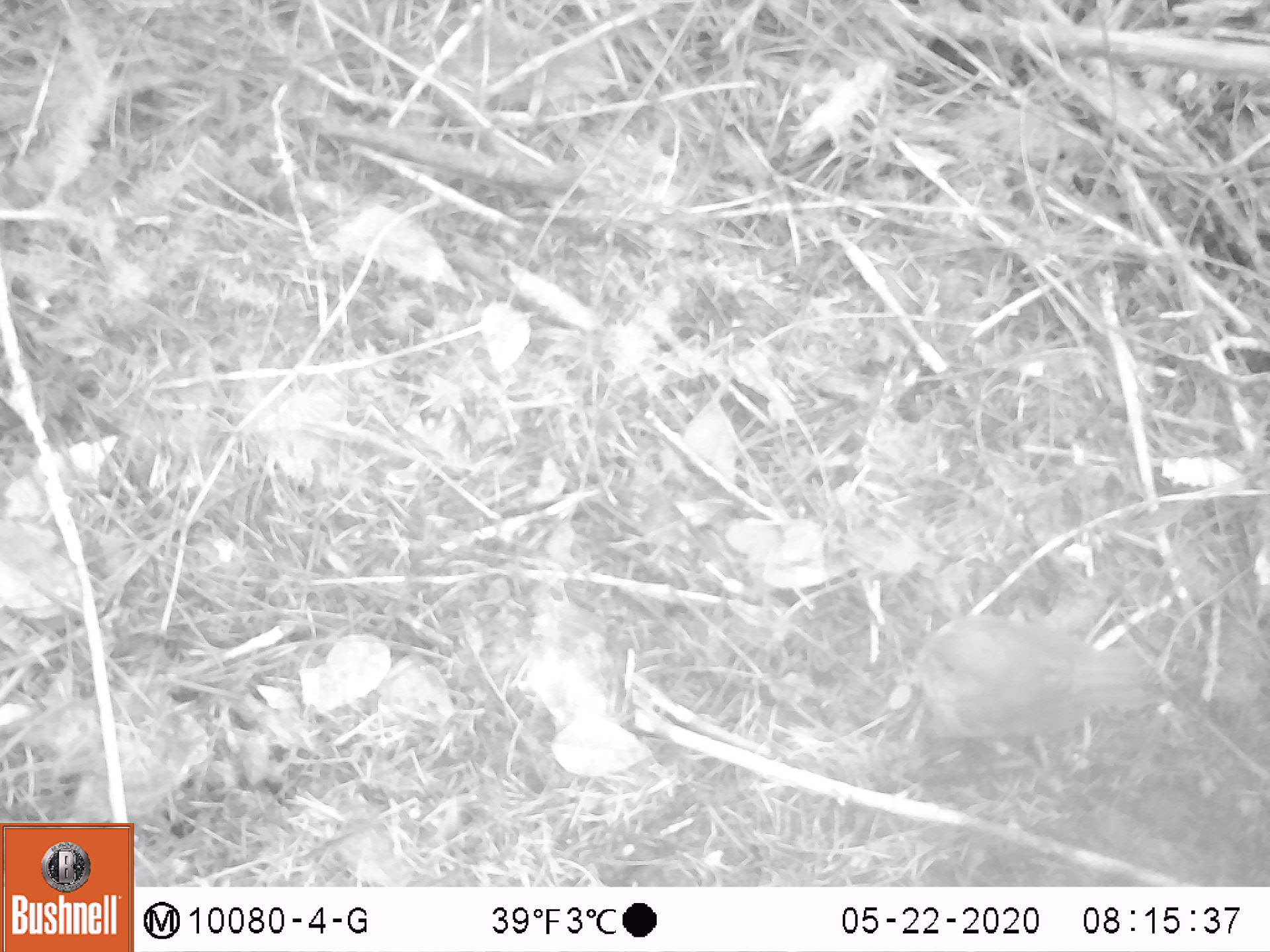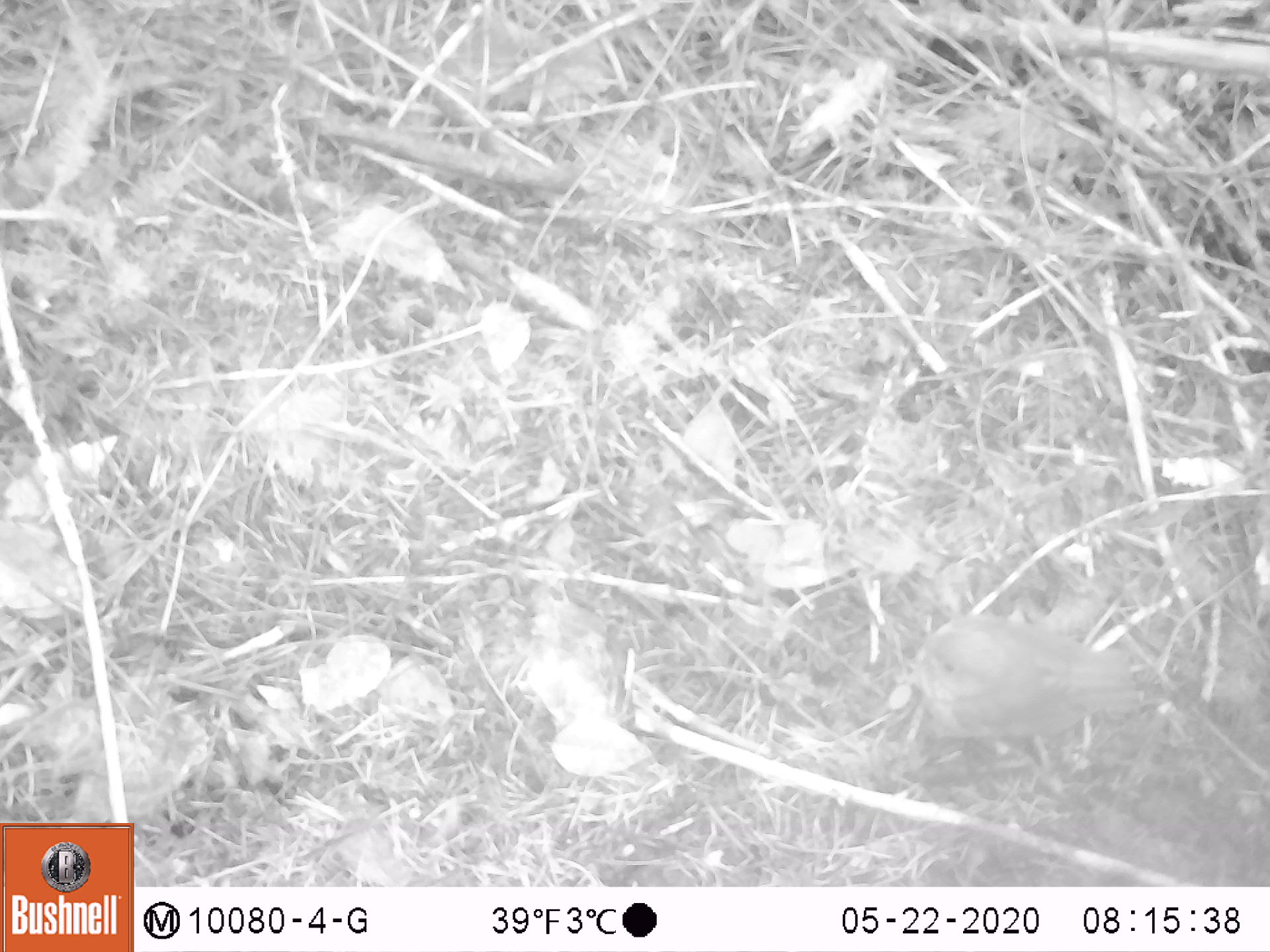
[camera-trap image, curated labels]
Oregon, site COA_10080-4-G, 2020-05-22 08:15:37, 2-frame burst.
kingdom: Animalia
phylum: Chordata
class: Aves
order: Passeriformes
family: Turdidae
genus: Catharus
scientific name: Catharus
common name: brown thrushes and nightingale-thrushes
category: catharus species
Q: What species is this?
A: Catharus species (brown thrushes and nightingale-thrushes) (Catharus).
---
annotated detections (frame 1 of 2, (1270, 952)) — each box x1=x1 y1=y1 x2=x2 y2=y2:
catharus species: x1=914 y1=606 x2=1172 y2=744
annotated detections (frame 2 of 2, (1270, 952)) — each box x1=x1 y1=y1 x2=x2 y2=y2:
catharus species: x1=908 y1=604 x2=1154 y2=753